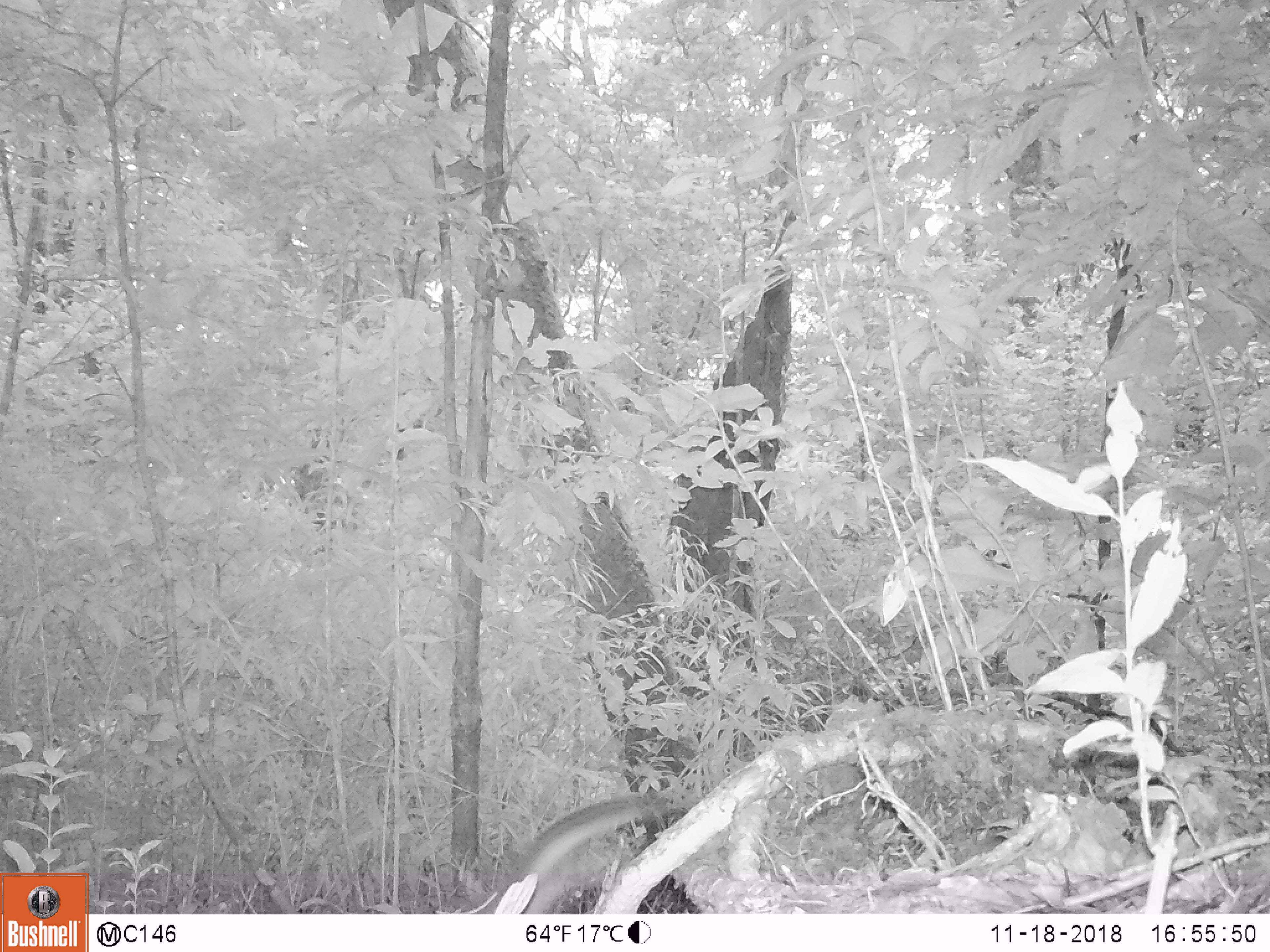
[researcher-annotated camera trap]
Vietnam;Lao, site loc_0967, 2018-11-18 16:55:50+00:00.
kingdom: Animalia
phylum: Chordata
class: Mammalia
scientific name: Mammalia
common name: mammal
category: unidentified small mammal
Unidentified small mammal (mammal) (Mammalia). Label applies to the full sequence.